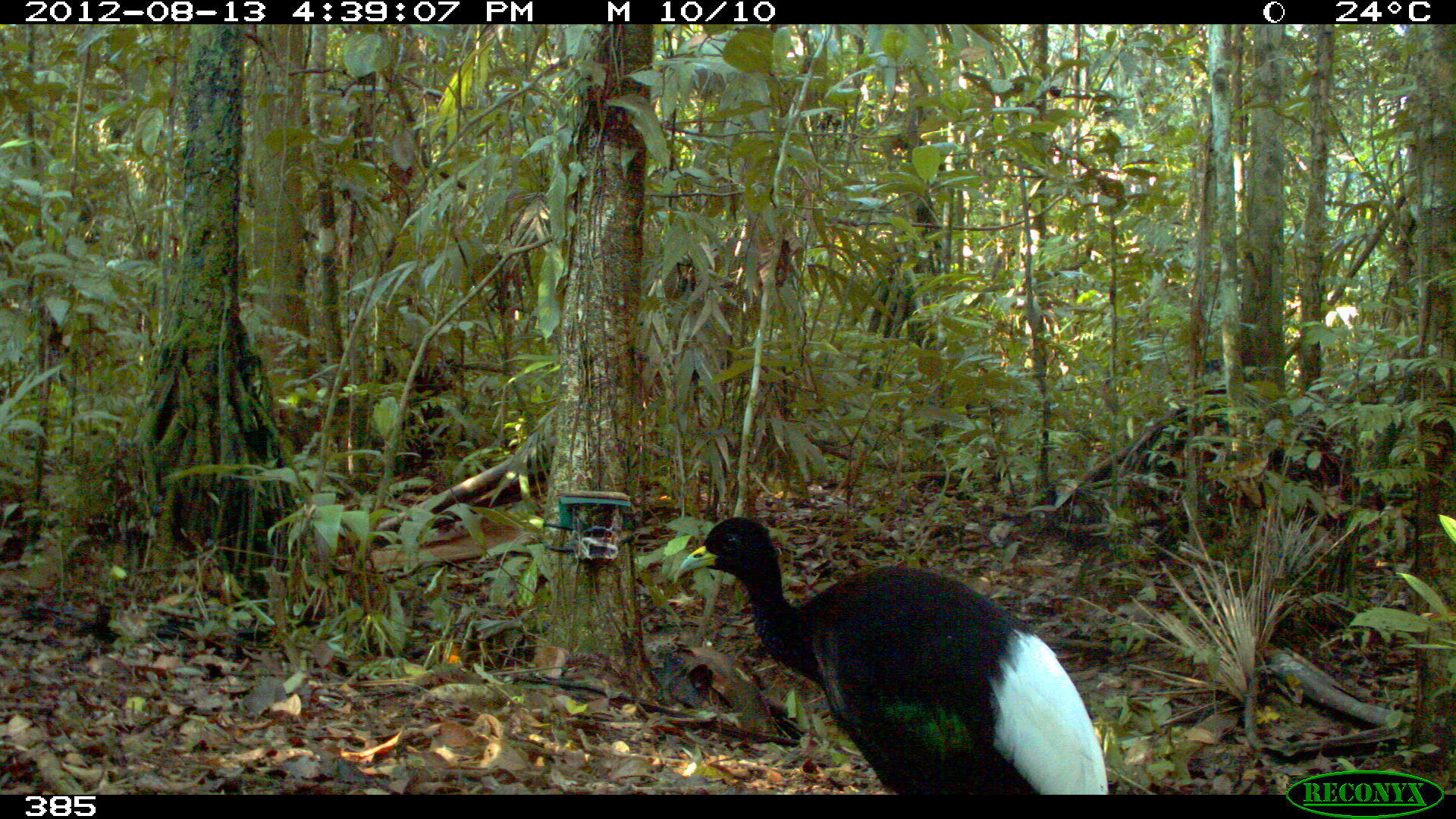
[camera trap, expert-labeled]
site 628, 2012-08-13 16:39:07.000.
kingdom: Animalia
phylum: Chordata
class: Aves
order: Gruiformes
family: Psophiidae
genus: Psophia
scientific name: Psophia leucoptera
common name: pale-winged trumpeter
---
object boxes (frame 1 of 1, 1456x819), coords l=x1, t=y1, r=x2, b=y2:
psophia leucoptera: l=674, t=516, r=1112, b=794